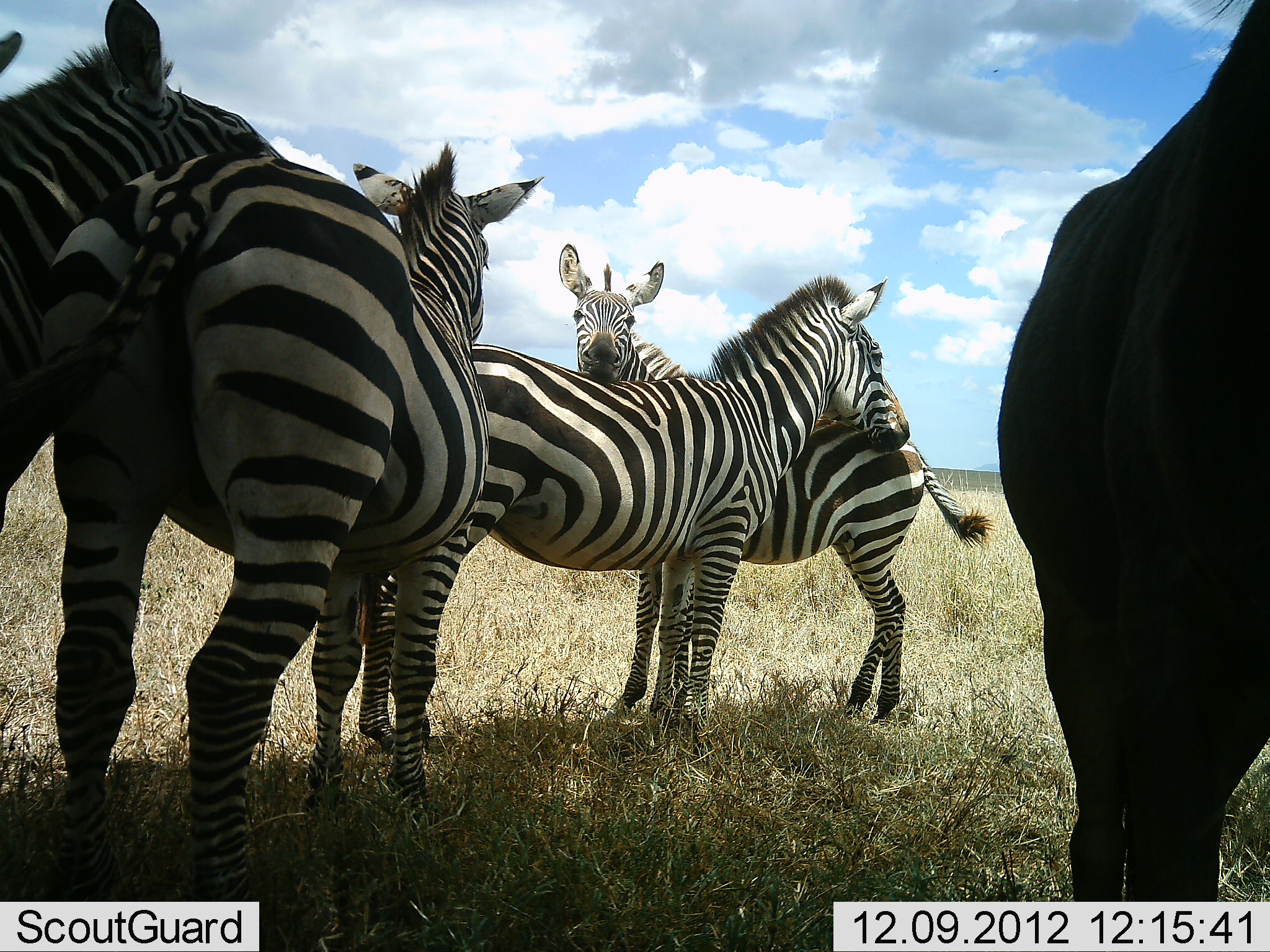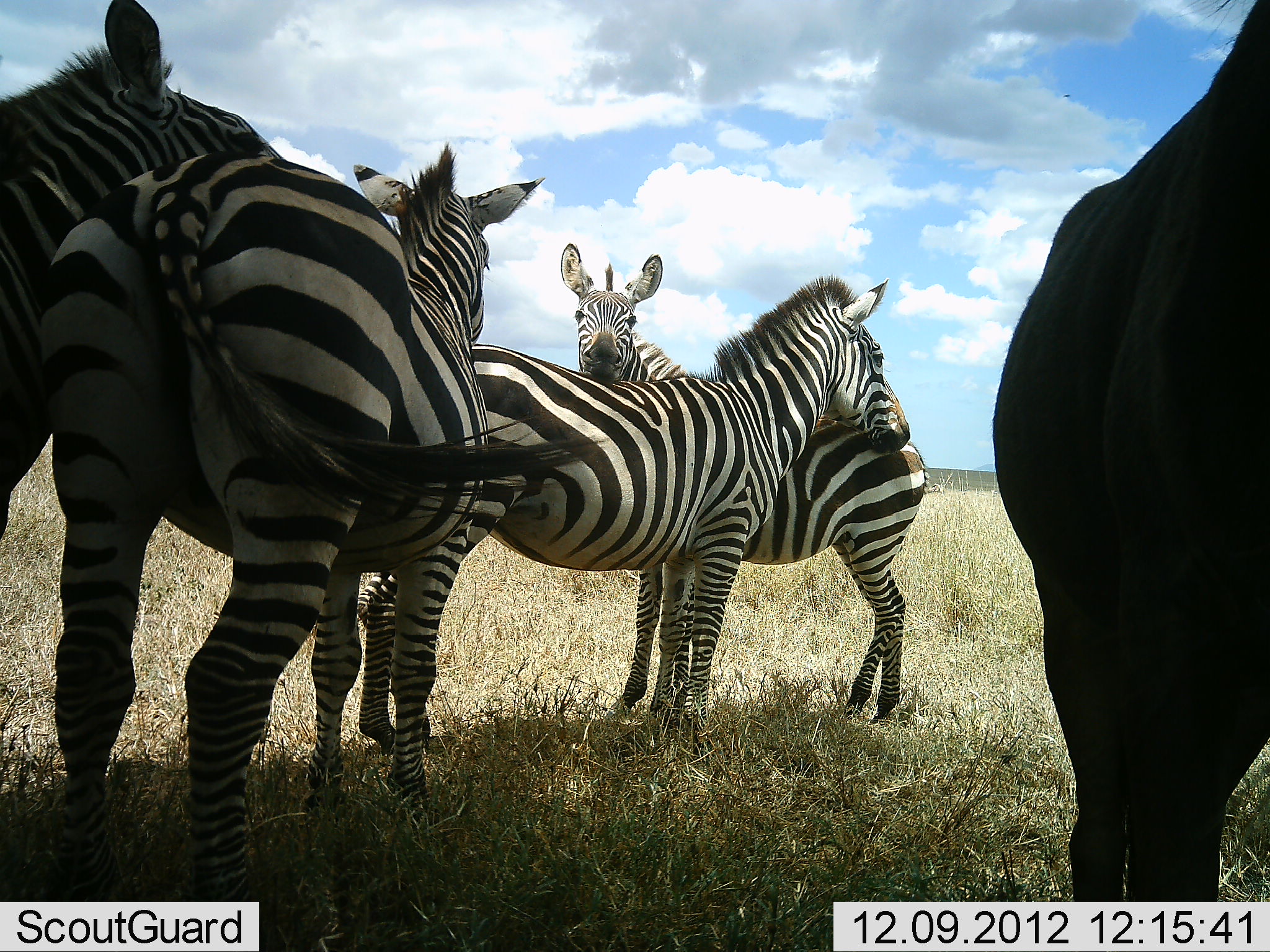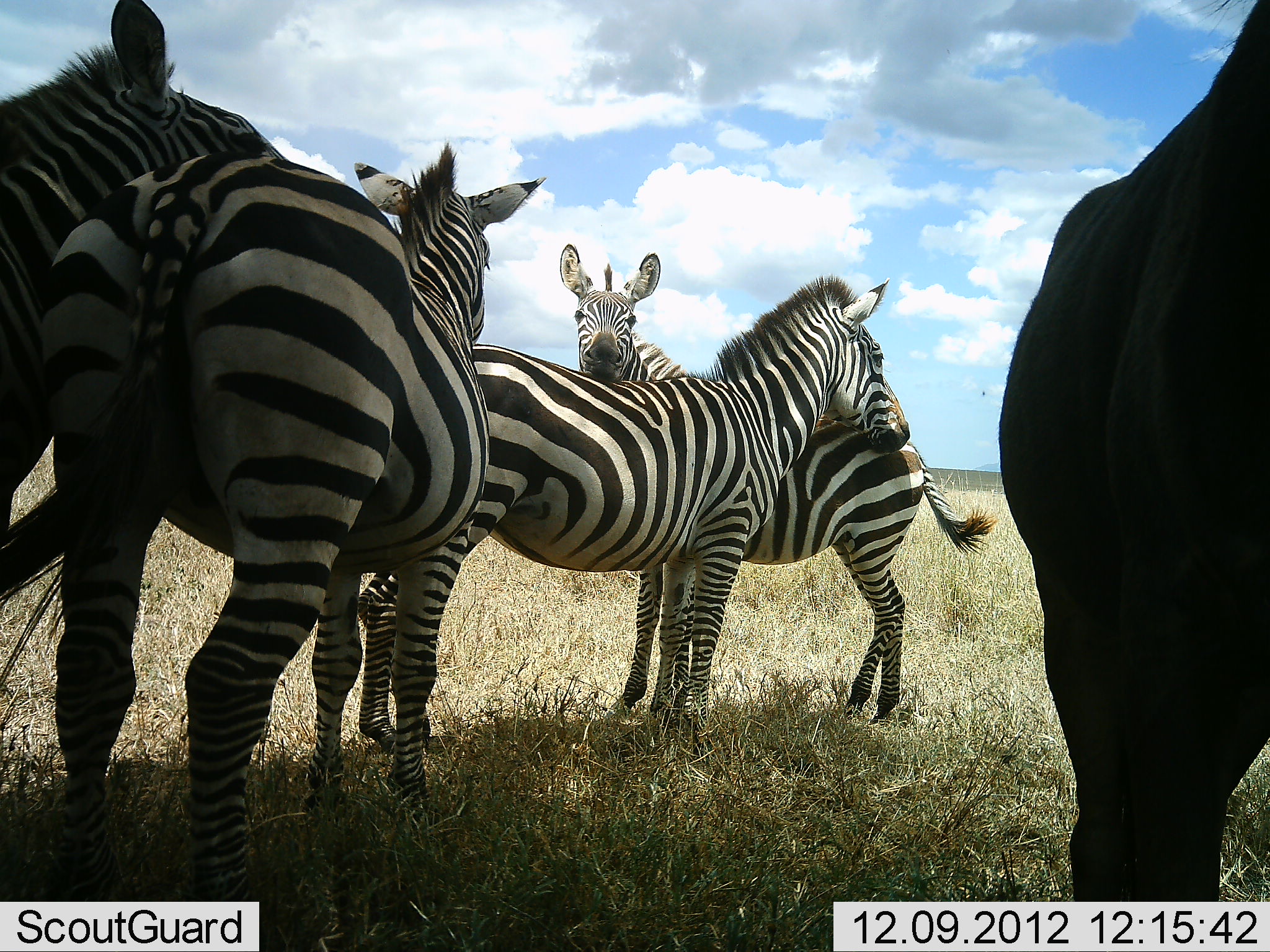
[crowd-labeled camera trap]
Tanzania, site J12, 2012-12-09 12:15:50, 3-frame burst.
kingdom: Animalia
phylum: Chordata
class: Mammalia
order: Artiodactyla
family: Bovidae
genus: Connochaetes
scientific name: Connochaetes taurinus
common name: blue wildebeest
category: wildebeest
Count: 1.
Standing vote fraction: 100%.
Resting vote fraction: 0%.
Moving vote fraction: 0%.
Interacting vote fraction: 0%.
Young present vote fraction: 0%.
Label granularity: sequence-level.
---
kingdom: Animalia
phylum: Chordata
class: Mammalia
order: Perissodactyla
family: Equidae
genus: Equus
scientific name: Equus quagga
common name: plains zebra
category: zebra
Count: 4.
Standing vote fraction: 100%.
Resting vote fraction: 5%.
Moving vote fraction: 0%.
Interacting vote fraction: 40%.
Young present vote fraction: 0%.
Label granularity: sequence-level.